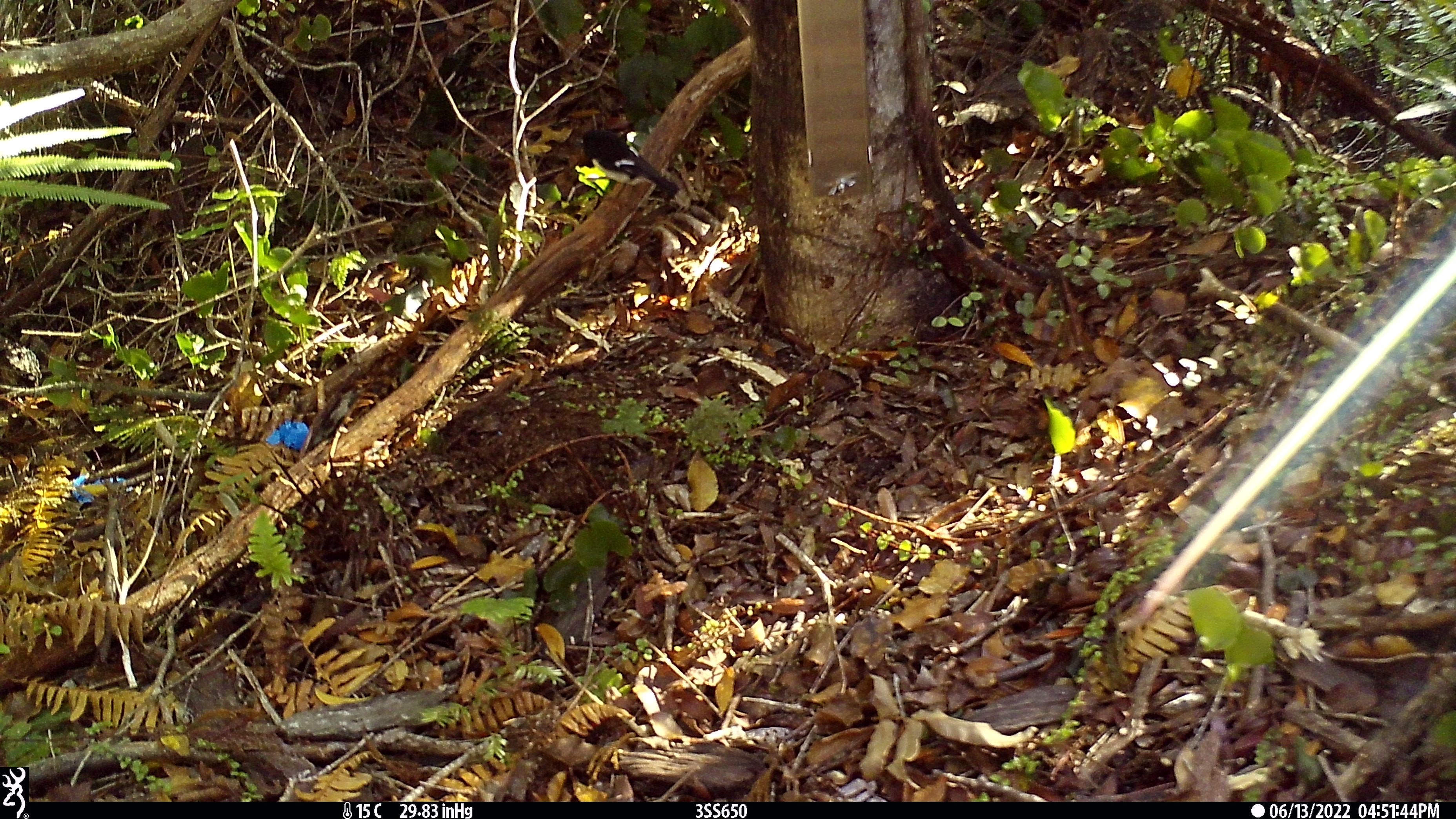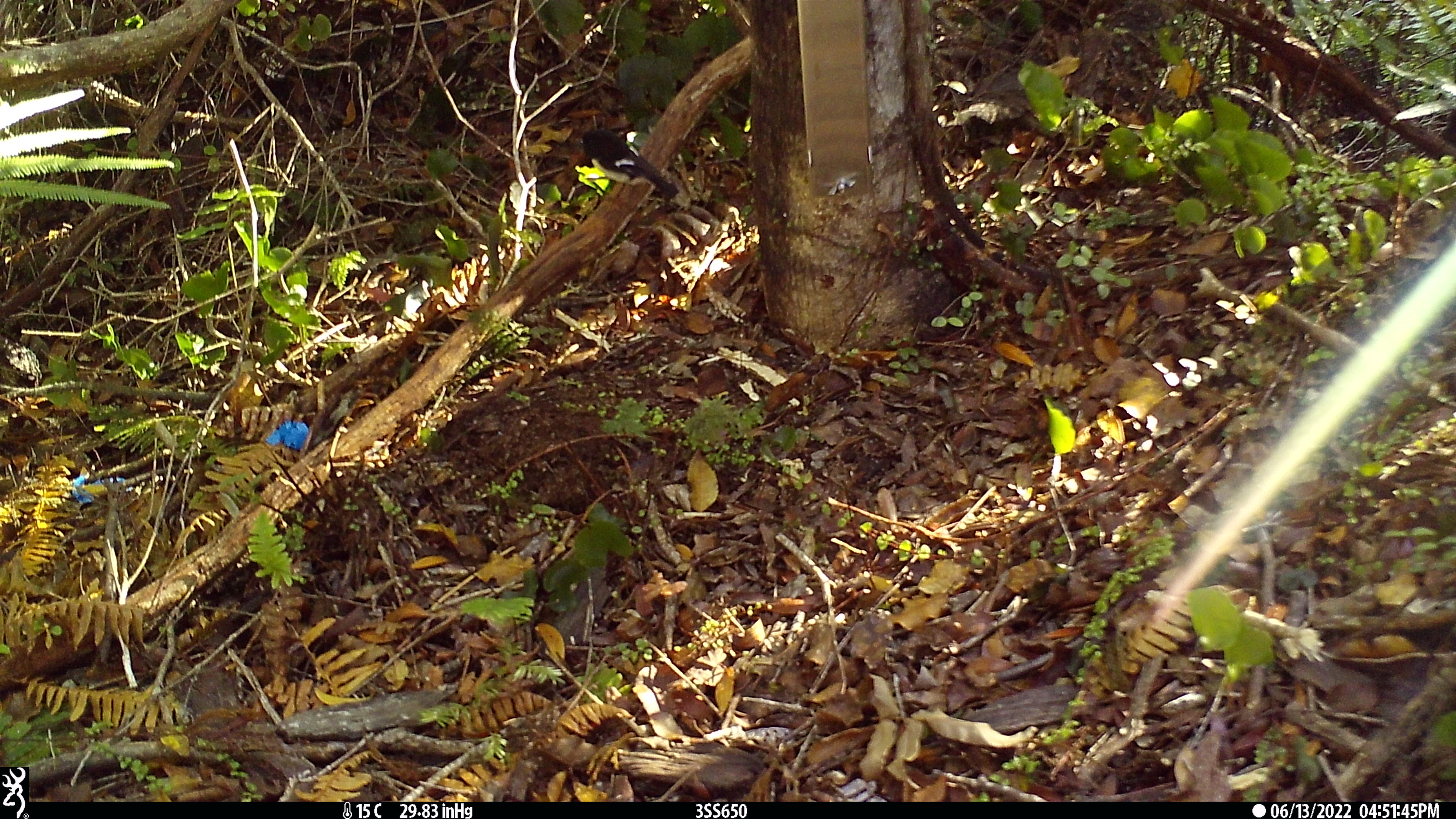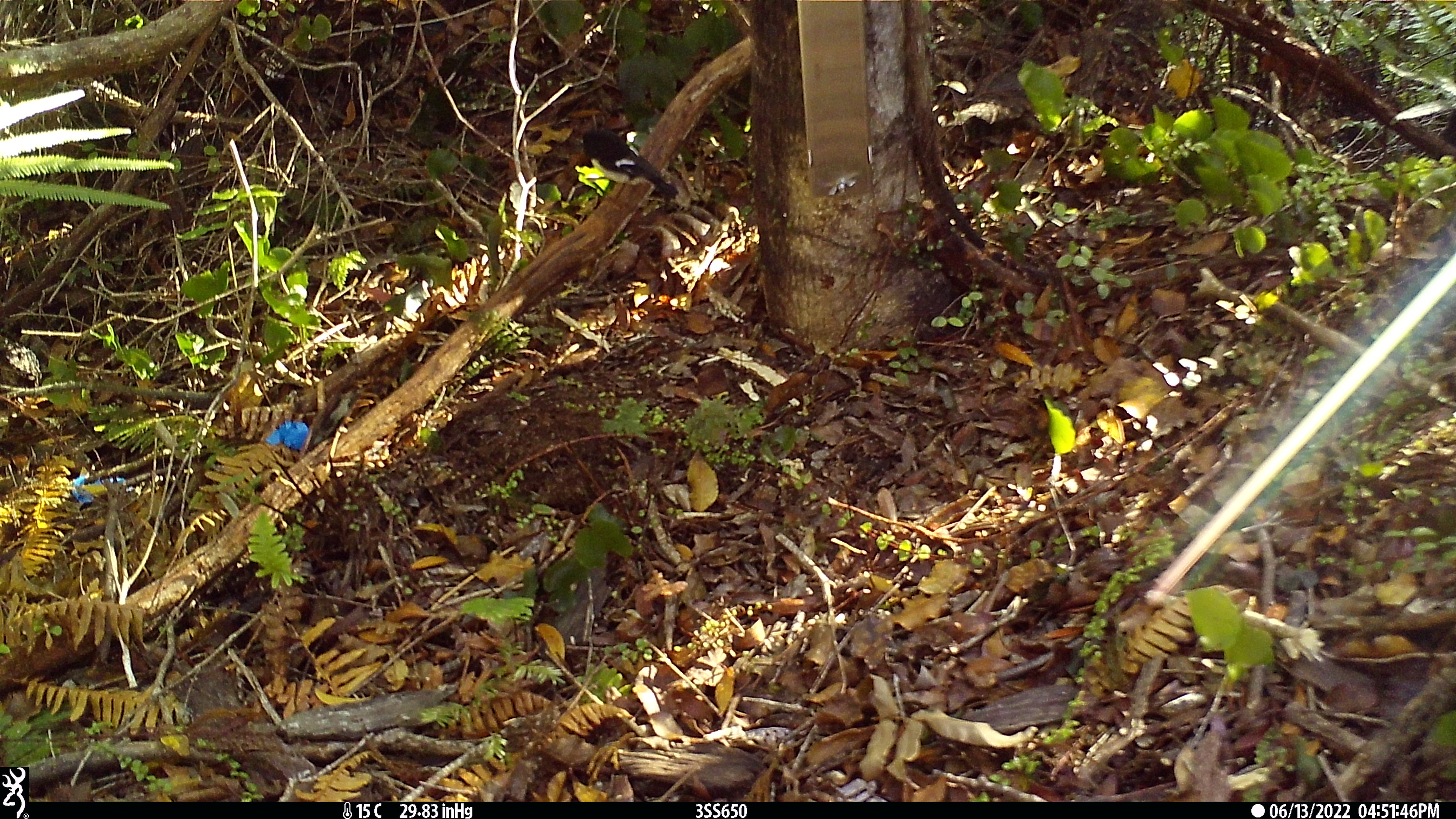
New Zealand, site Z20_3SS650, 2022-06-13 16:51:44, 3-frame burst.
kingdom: Animalia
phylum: Chordata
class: Aves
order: Passeriformes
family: Petroicidae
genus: Petroica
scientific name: Petroica macrocephala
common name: tomtit